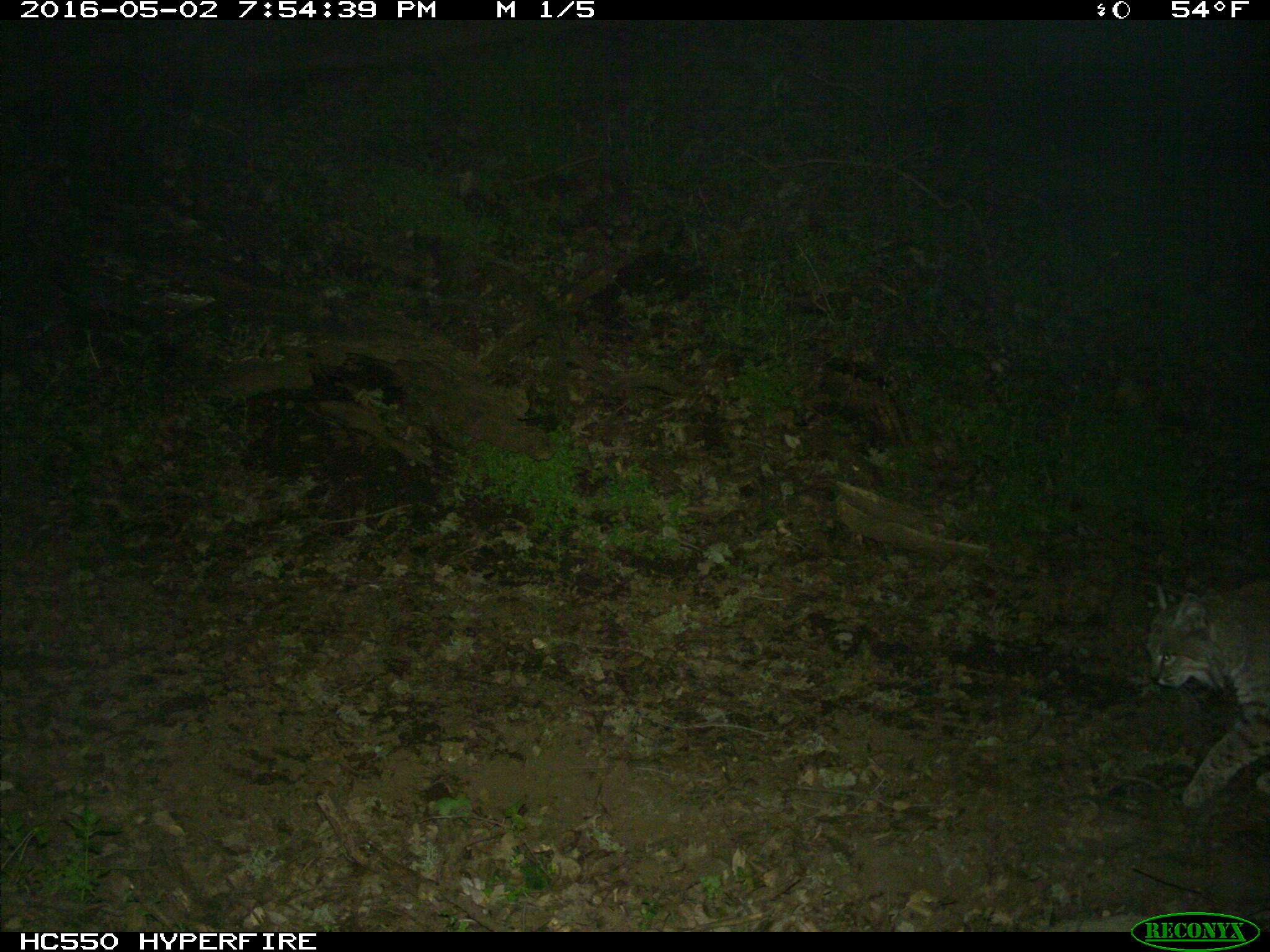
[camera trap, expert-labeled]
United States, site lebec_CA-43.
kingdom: Animalia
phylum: Chordata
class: Mammalia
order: Carnivora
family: Felidae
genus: Lynx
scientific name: Lynx rufus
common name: bobcat